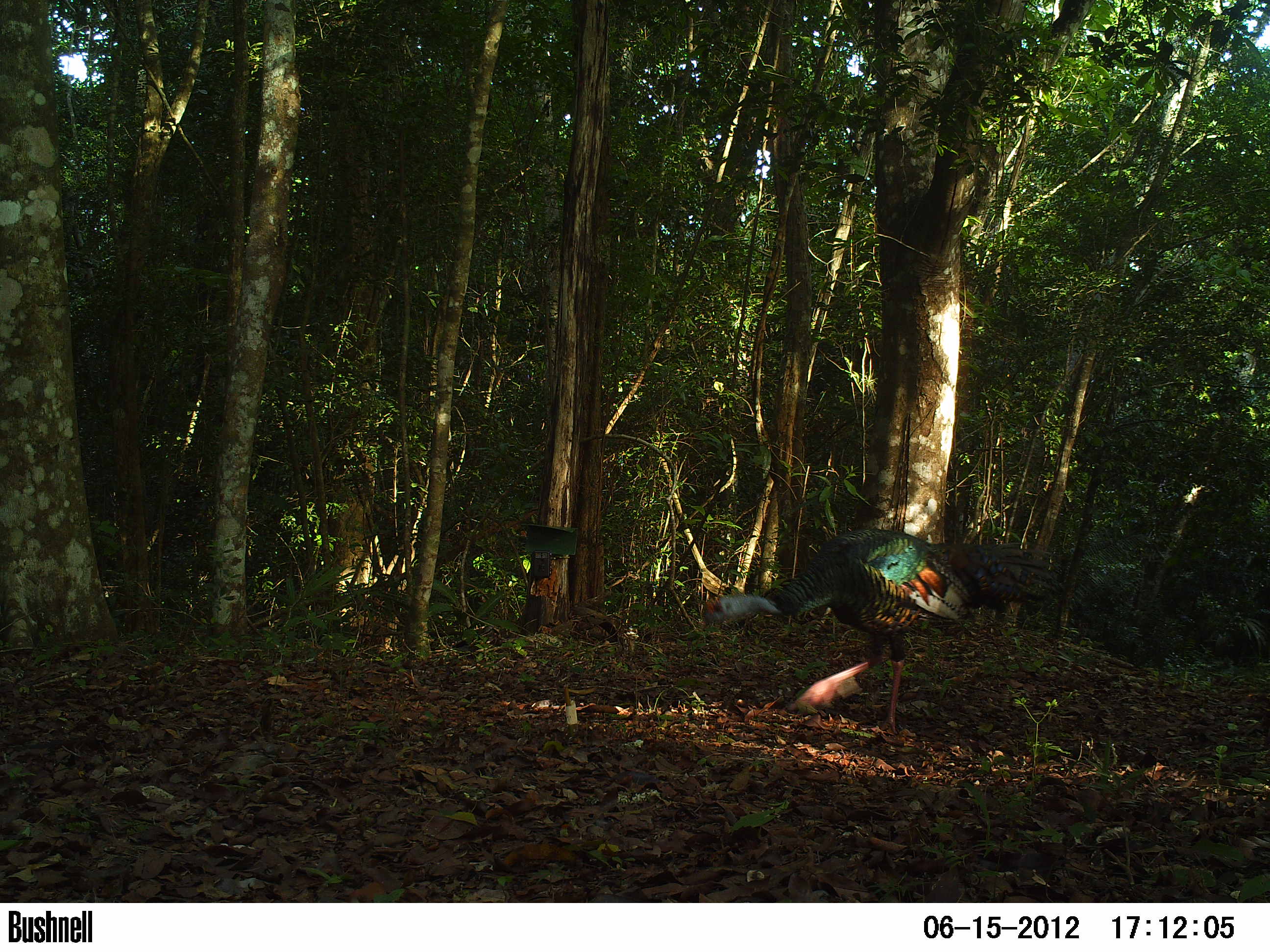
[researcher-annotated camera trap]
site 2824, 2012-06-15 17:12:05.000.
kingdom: Animalia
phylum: Chordata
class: Aves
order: Galliformes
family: Phasianidae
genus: Meleagris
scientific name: Meleagris ocellata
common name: ocellated turkey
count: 1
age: adult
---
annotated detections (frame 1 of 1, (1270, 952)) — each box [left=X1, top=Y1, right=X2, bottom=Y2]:
meleagris ocellata: [left=700, top=527, right=1057, bottom=735]